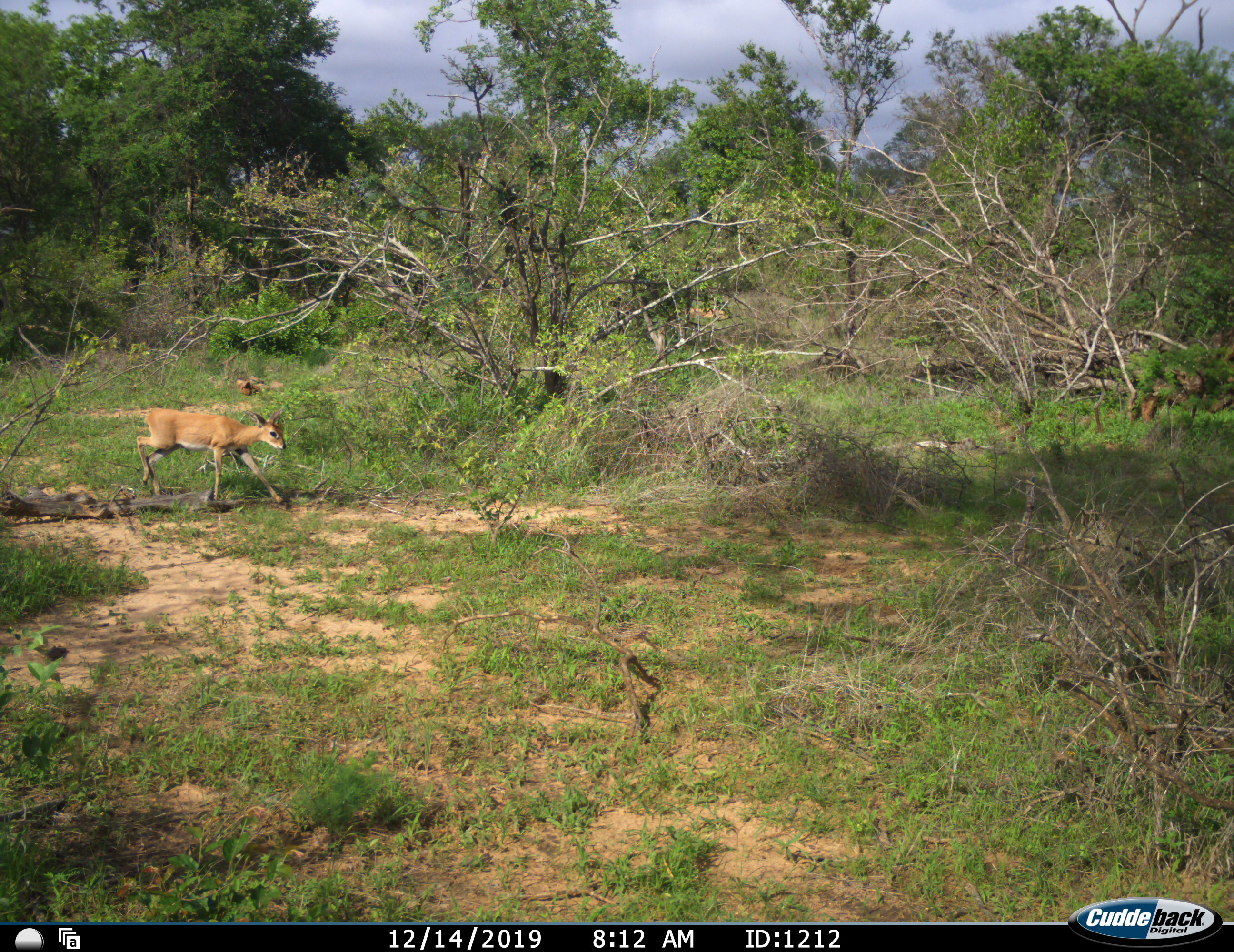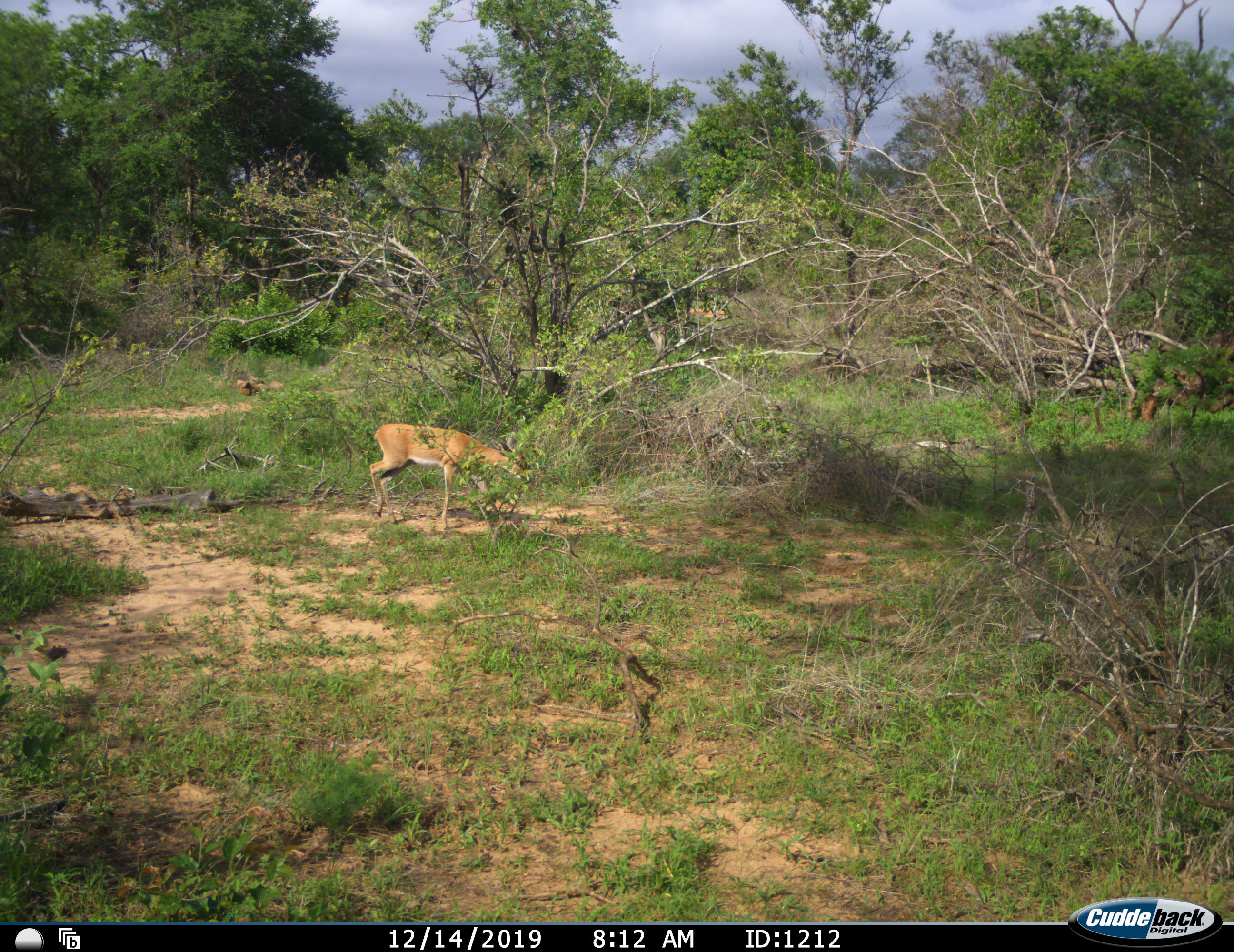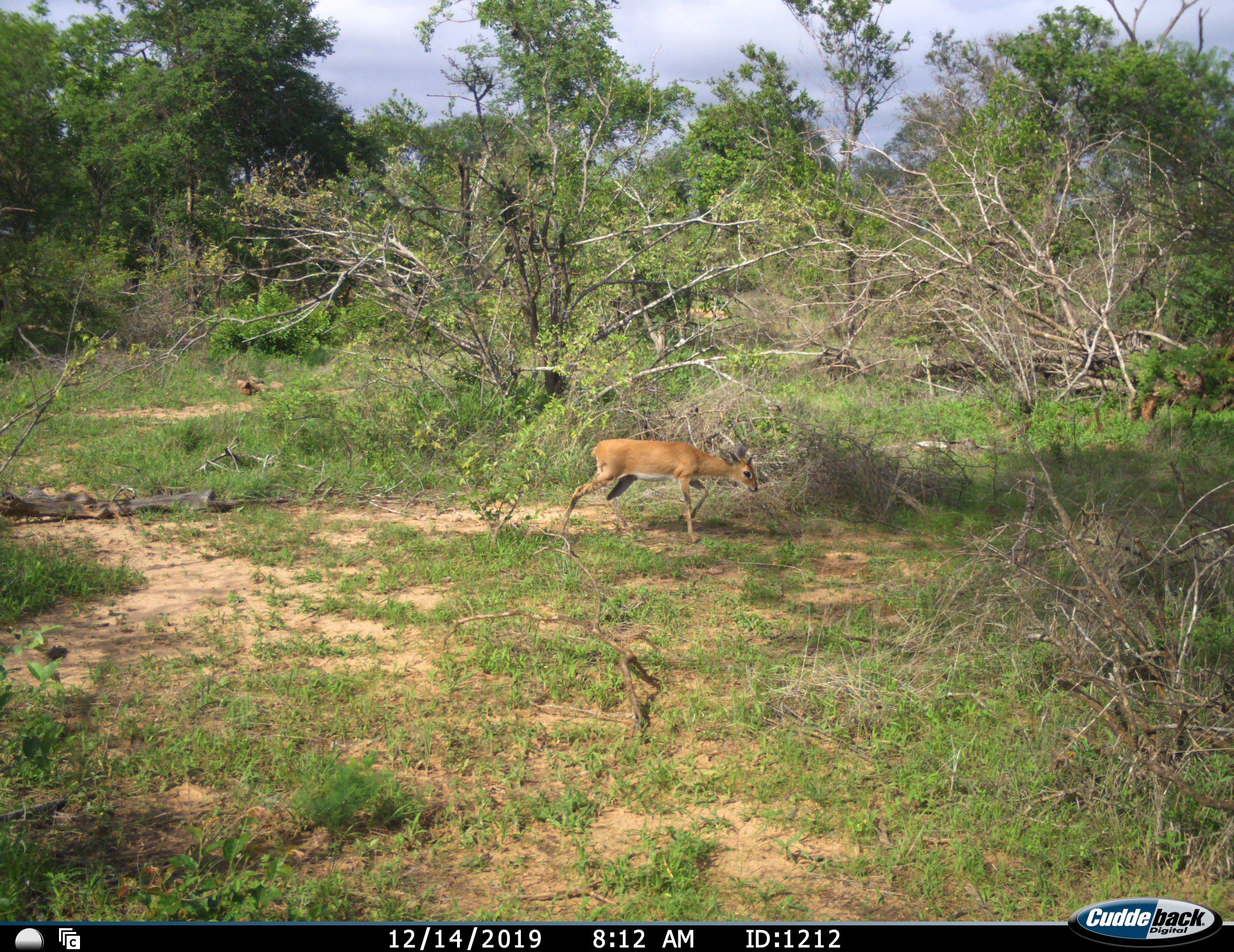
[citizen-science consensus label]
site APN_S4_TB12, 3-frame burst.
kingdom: Animalia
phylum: Chordata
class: Mammalia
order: Artiodactyla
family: Bovidae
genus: Raphicerus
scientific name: Raphicerus campestris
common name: steenbok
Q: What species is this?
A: Steenbok (Raphicerus campestris).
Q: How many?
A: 1.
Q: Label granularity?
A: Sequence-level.